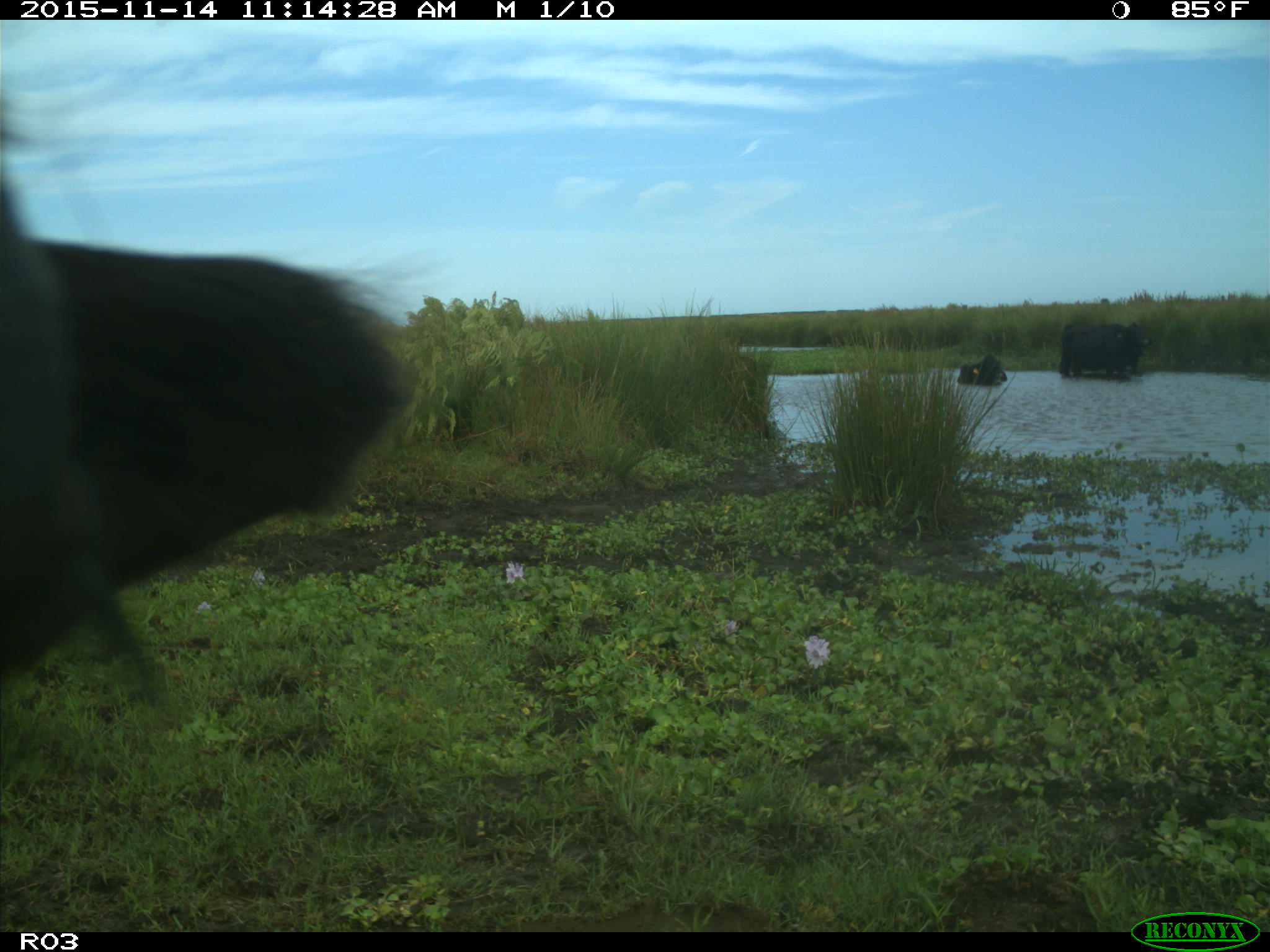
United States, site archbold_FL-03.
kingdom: Animalia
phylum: Chordata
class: Mammalia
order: Artiodactyla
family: Bovidae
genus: Bos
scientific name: Bos taurus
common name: domestic cow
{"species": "Bos taurus (domestic cow)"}